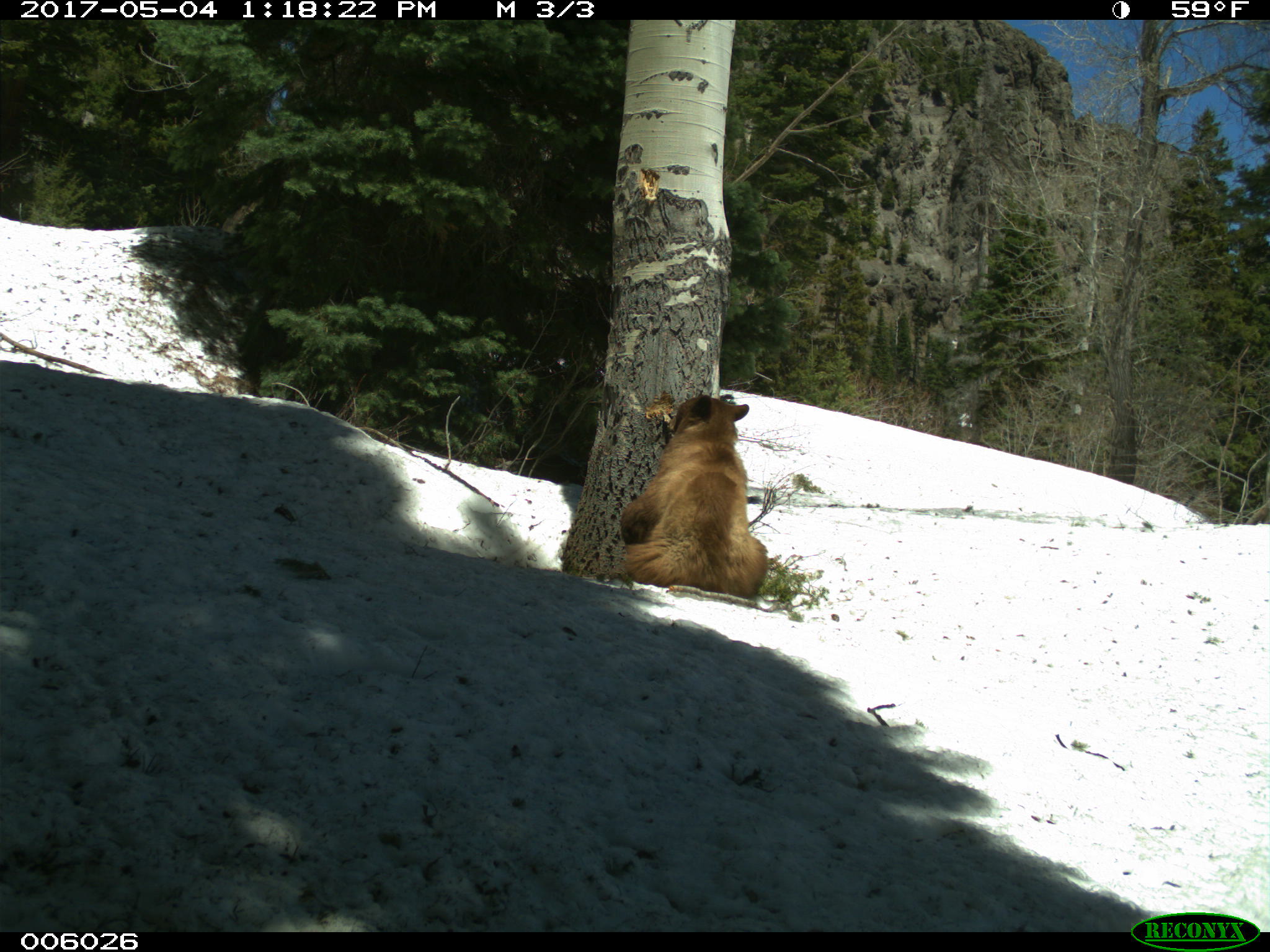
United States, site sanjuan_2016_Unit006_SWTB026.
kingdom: Animalia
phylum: Chordata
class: Mammalia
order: Carnivora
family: Ursidae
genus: Ursus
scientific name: Ursus americanus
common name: american black bear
Ursus americanus (american black bear).